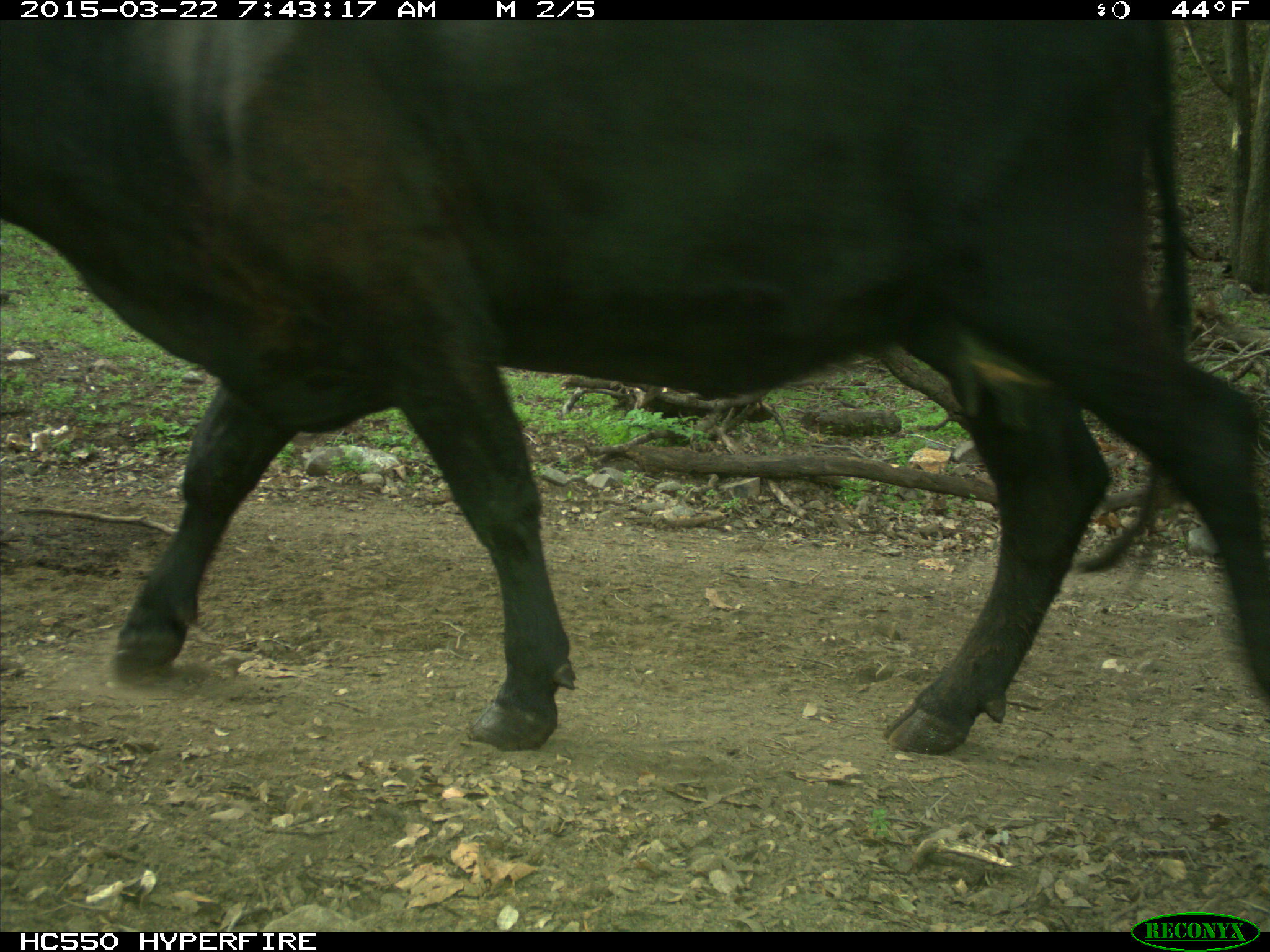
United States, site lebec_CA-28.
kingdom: Animalia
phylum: Chordata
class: Mammalia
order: Artiodactyla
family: Bovidae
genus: Bos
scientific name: Bos taurus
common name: domestic cow